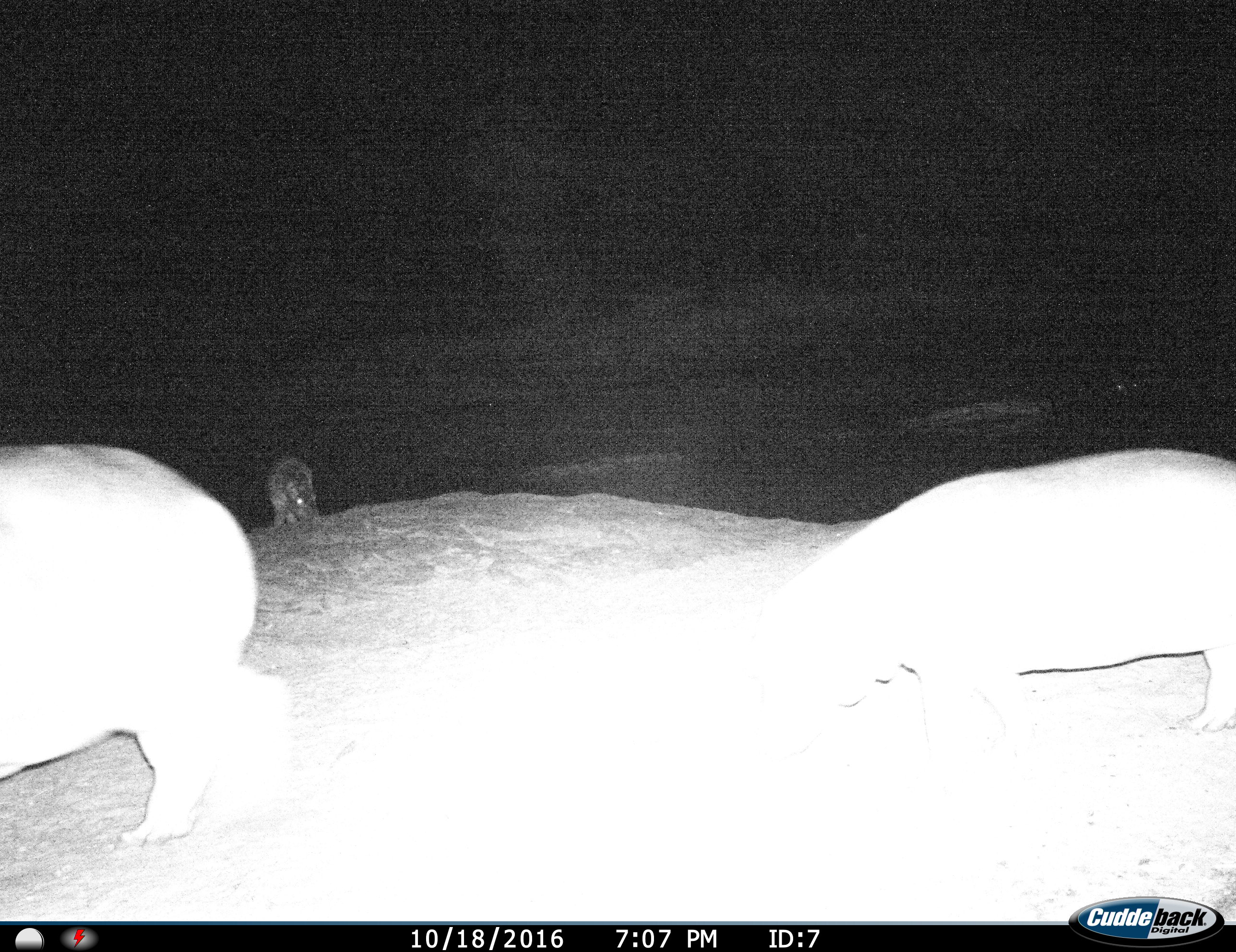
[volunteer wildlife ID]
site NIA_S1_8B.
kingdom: Animalia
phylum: Chordata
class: Mammalia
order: Artiodactyla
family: Hippopotamidae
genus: Hippopotamus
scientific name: Hippopotamus amphibius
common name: hippopotamus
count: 3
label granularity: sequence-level